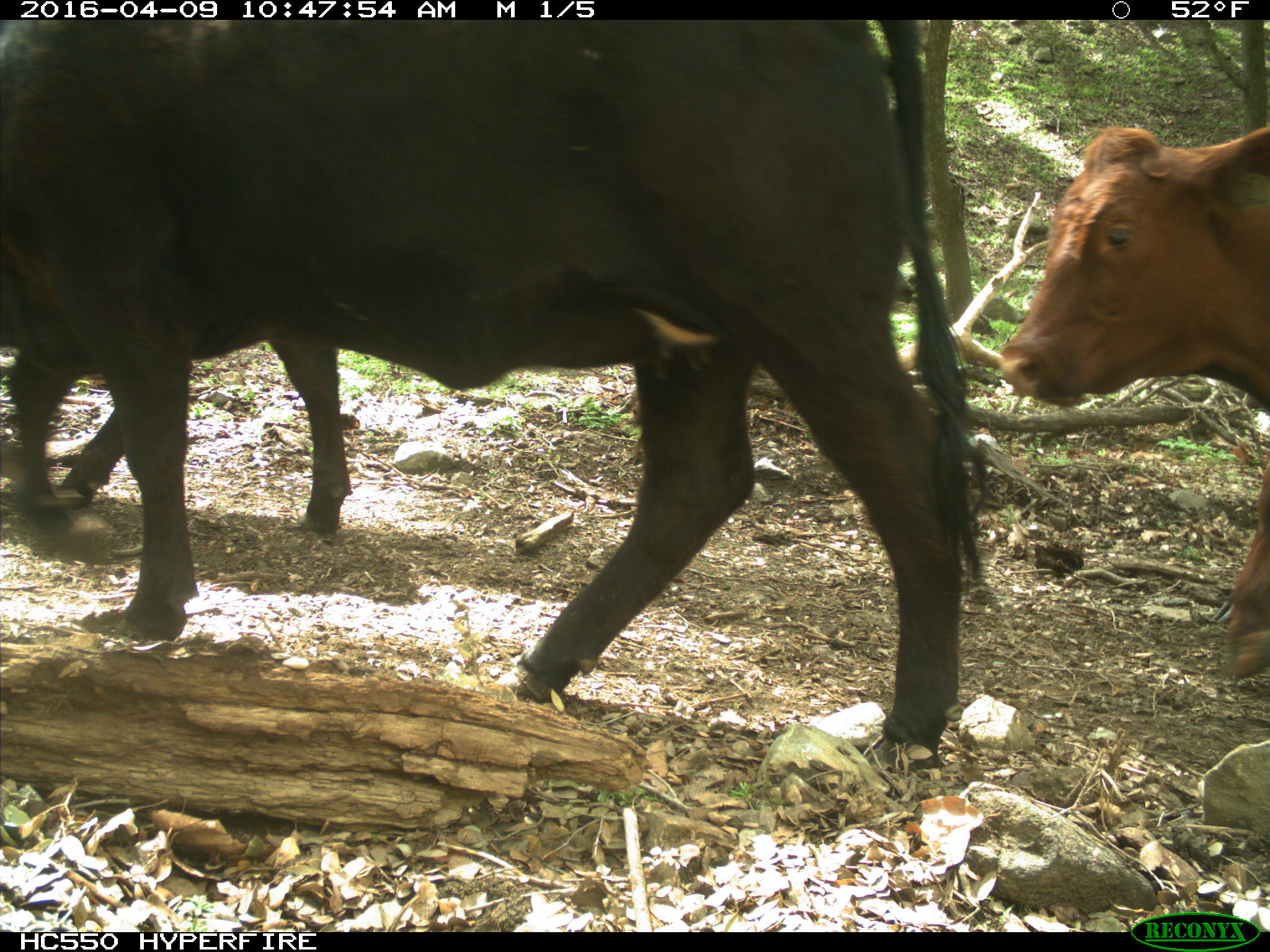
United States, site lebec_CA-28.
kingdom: Animalia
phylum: Chordata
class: Mammalia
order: Artiodactyla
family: Bovidae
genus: Bos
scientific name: Bos taurus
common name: domestic cow